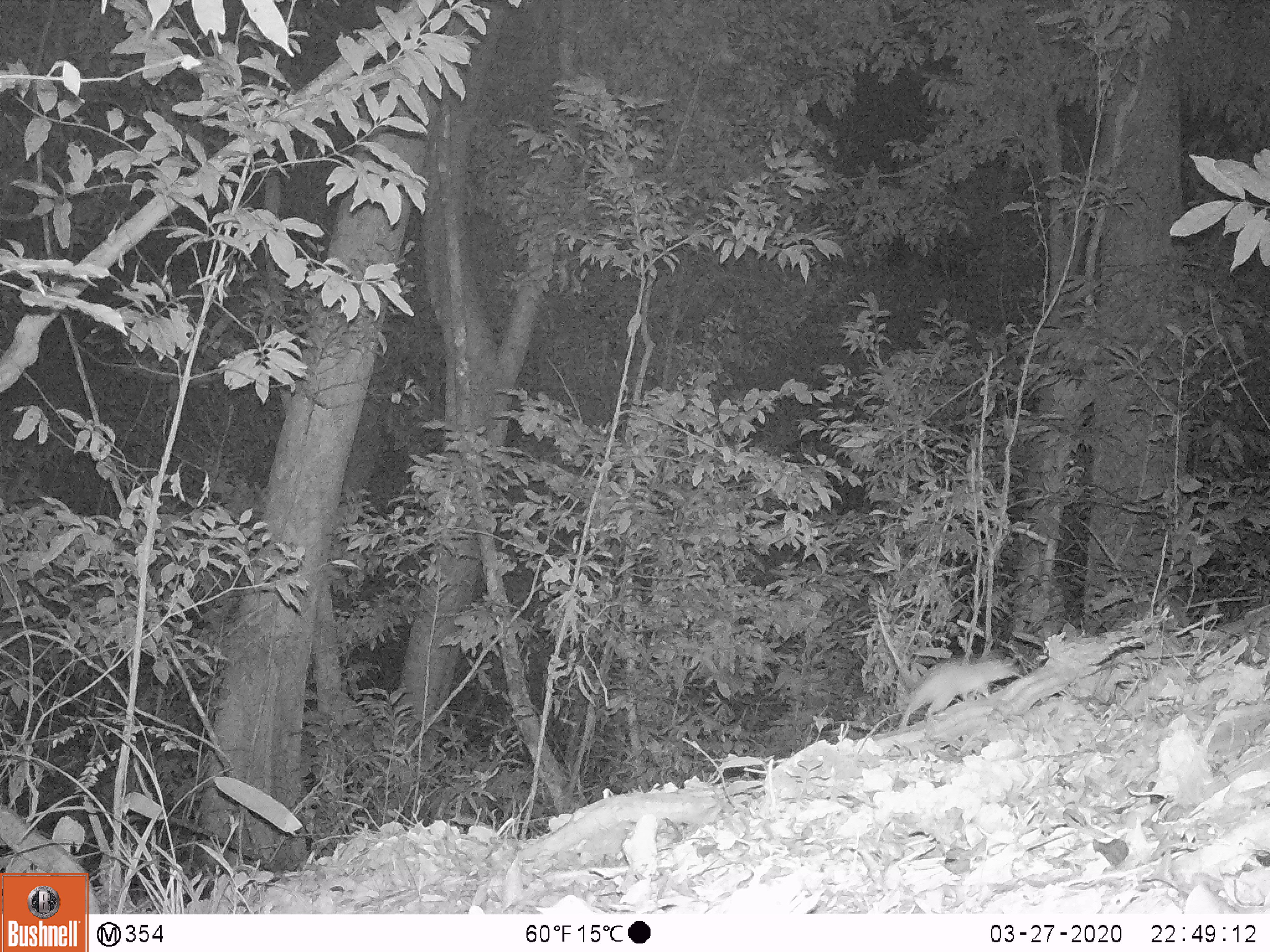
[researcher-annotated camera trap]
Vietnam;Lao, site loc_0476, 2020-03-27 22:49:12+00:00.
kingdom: Animalia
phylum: Chordata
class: Mammalia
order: Rodentia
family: Muridae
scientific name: Muridae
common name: old-world mice and rats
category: unidentified murid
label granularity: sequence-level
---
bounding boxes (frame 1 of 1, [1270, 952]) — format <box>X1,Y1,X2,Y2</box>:
unidentified murid: <box>877,602,1019,728</box>